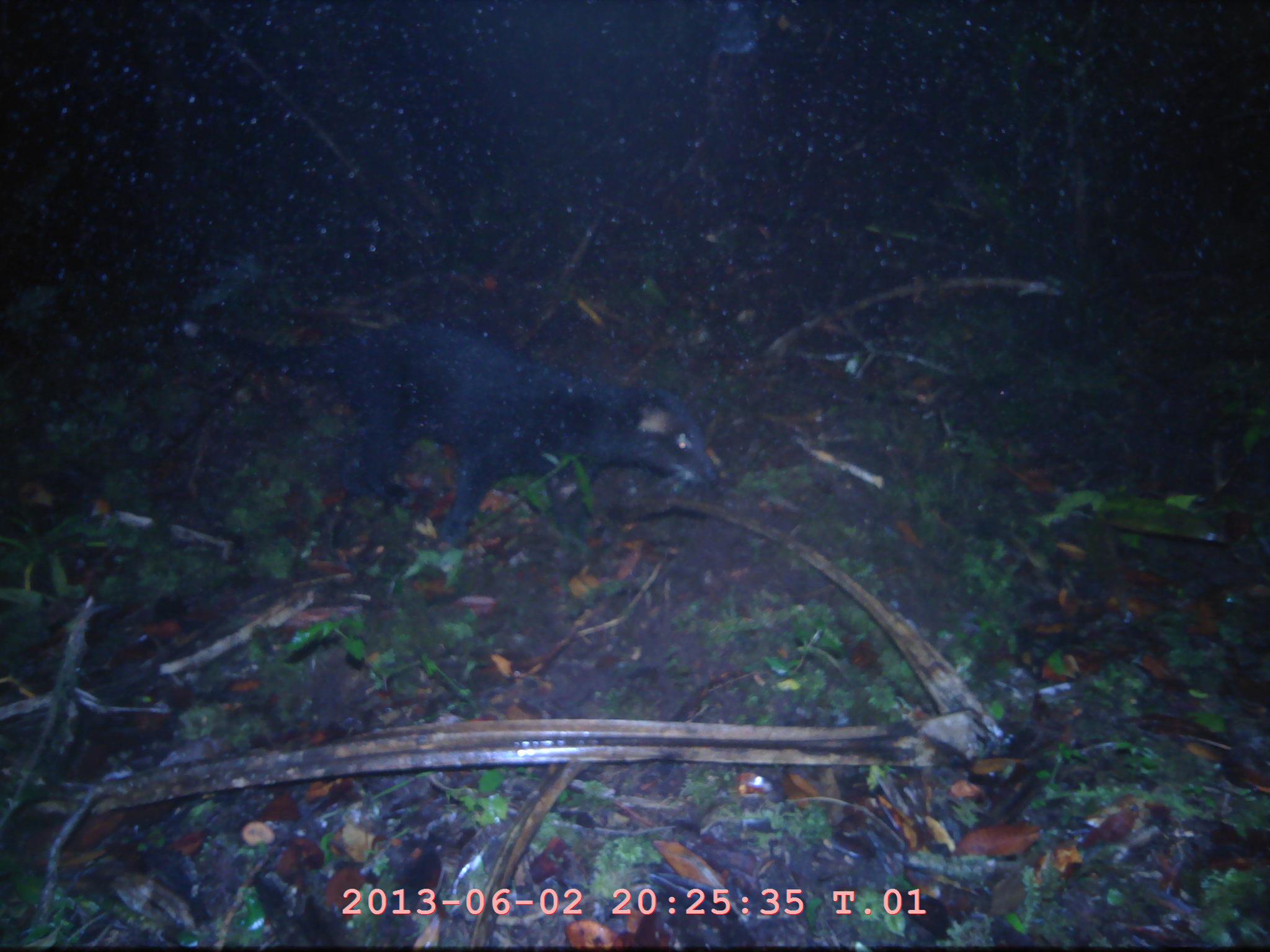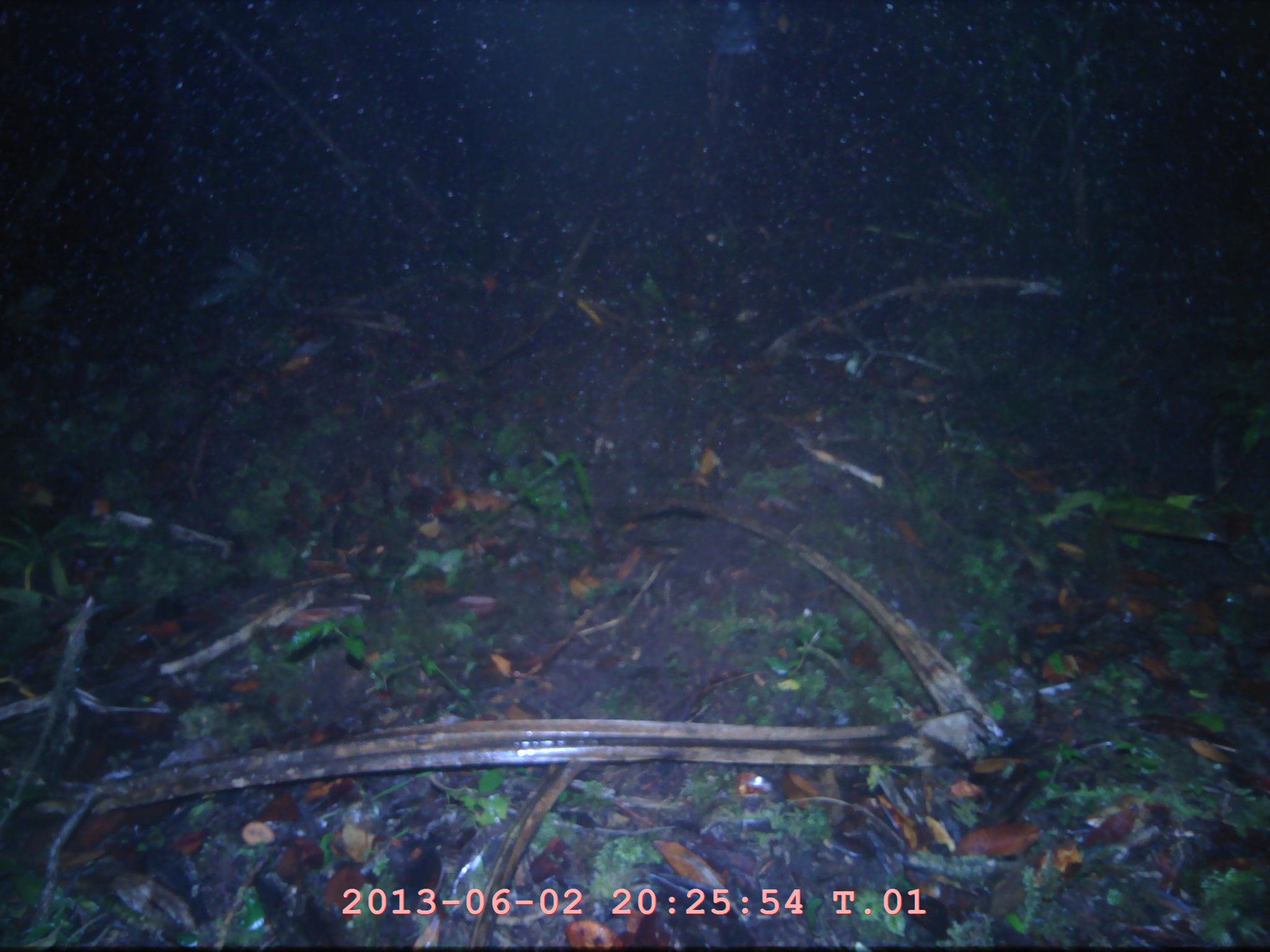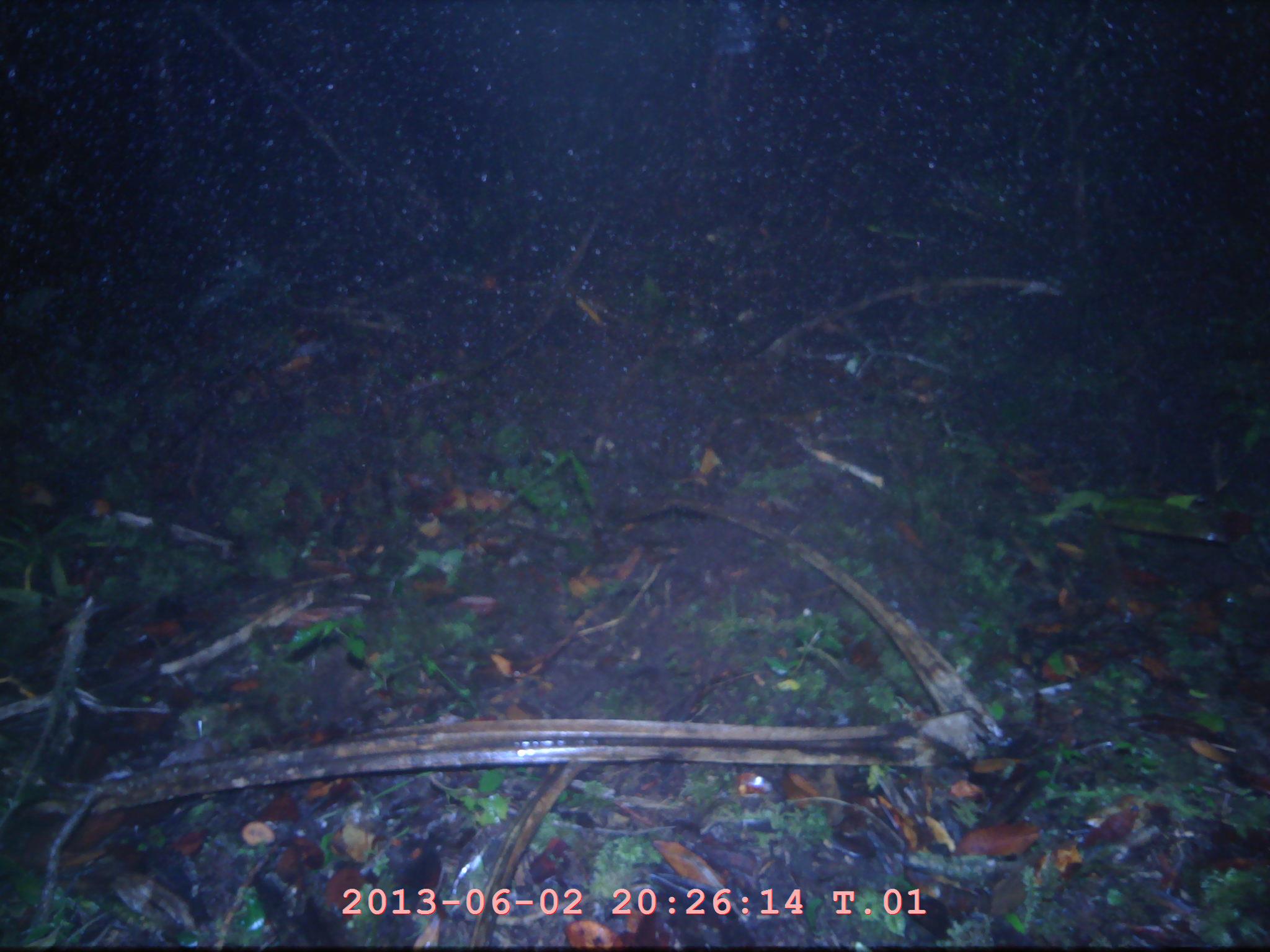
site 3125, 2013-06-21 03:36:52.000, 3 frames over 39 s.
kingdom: Animalia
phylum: Chordata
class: Mammalia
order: Carnivora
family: Viverridae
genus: Paguma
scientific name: Paguma larvata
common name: masked palm civet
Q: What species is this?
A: Paguma larvata (masked palm civet).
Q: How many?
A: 1.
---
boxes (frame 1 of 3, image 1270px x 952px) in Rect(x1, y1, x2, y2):
paguma larvata: Rect(171, 310, 731, 551)